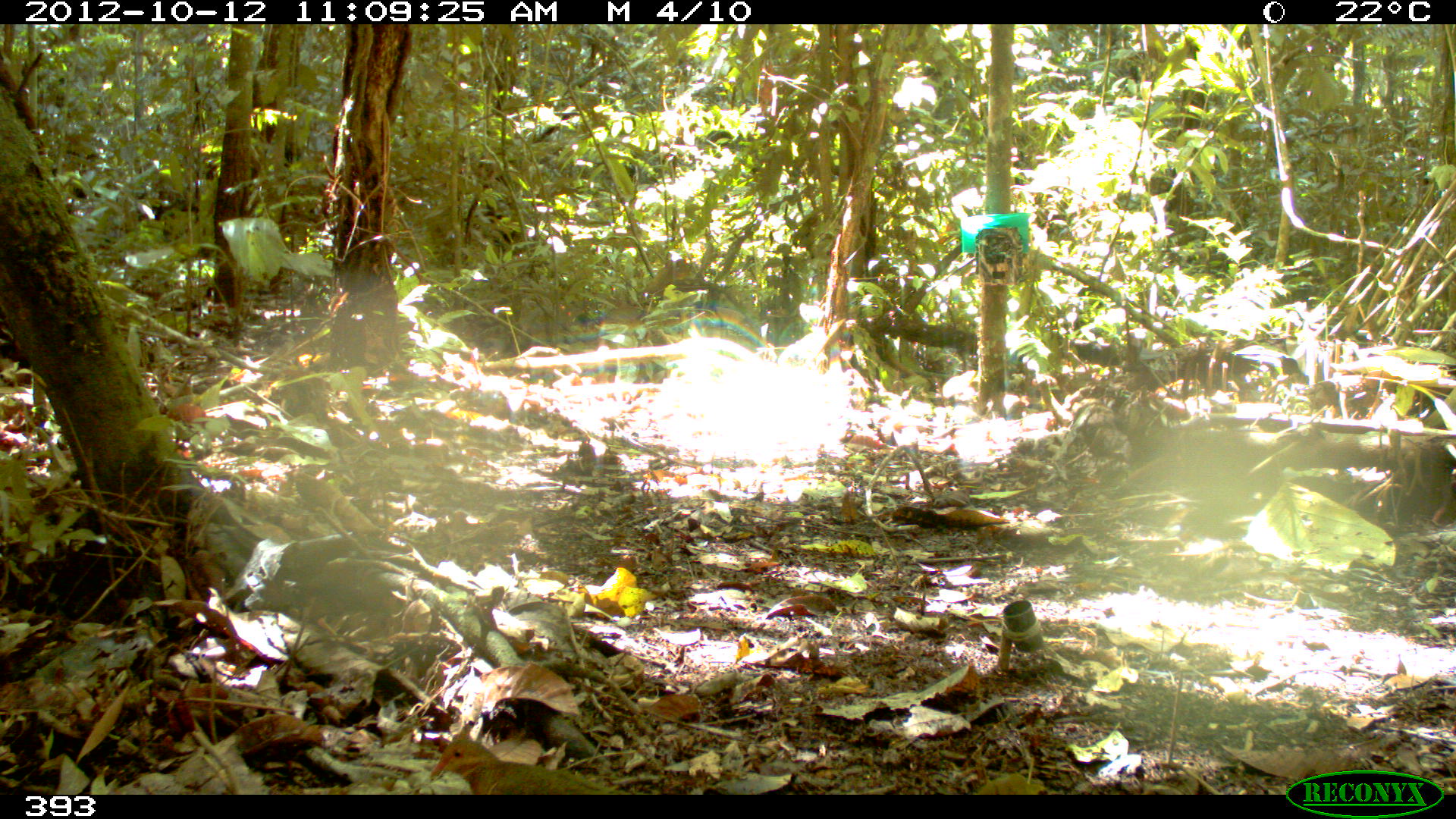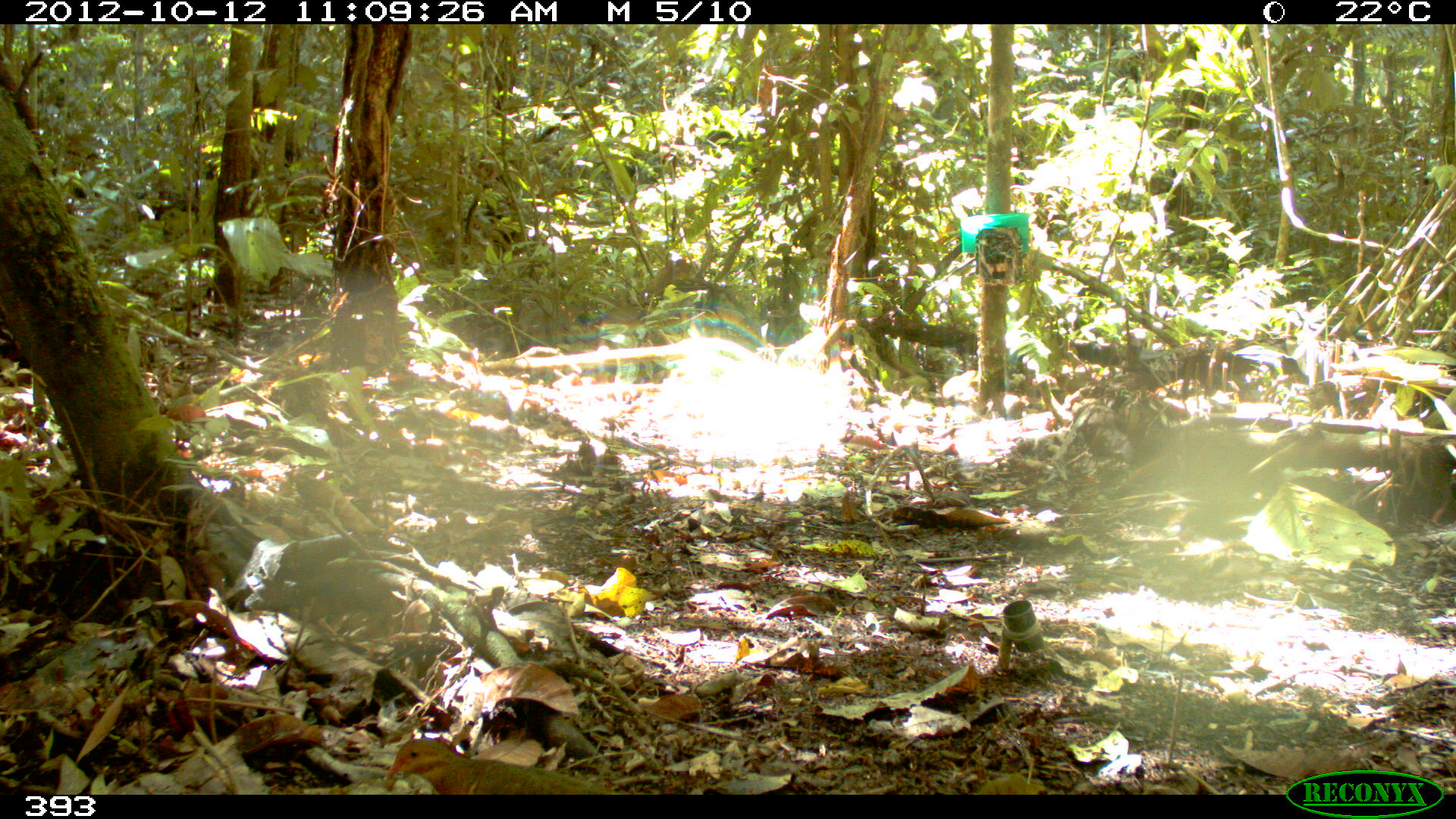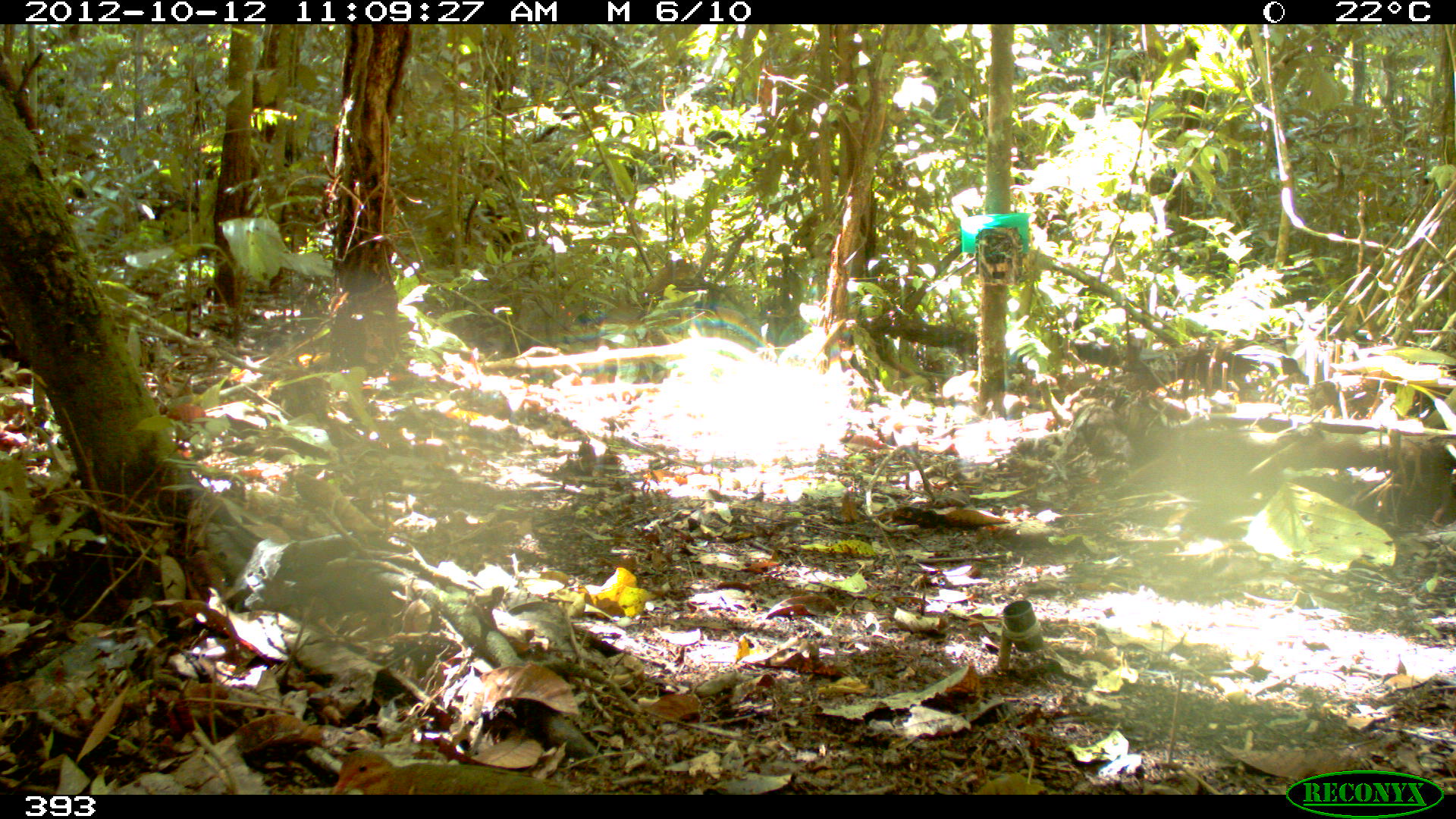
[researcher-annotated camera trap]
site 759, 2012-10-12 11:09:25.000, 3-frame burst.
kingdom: Animalia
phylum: Chordata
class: Aves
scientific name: Aves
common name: bird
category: unknown bird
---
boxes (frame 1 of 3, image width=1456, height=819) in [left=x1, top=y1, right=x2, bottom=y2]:
unknown bird: [left=429, top=740, right=631, bottom=794]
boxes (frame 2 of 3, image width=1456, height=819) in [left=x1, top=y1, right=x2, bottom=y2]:
unknown bird: [left=387, top=738, right=622, bottom=795]